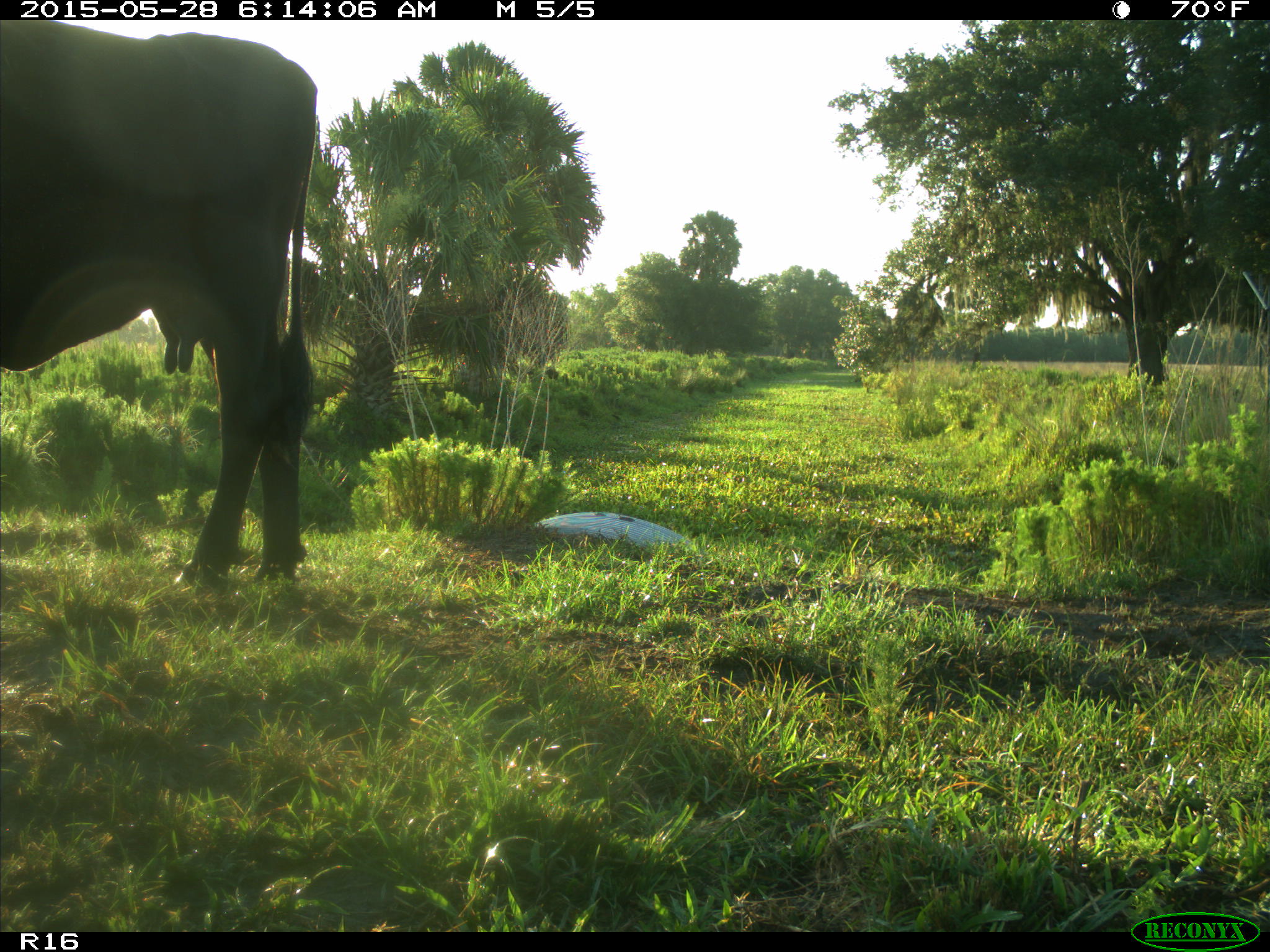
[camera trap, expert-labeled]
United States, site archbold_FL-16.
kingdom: Animalia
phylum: Chordata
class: Mammalia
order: Artiodactyla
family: Bovidae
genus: Bos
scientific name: Bos taurus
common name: domestic cow